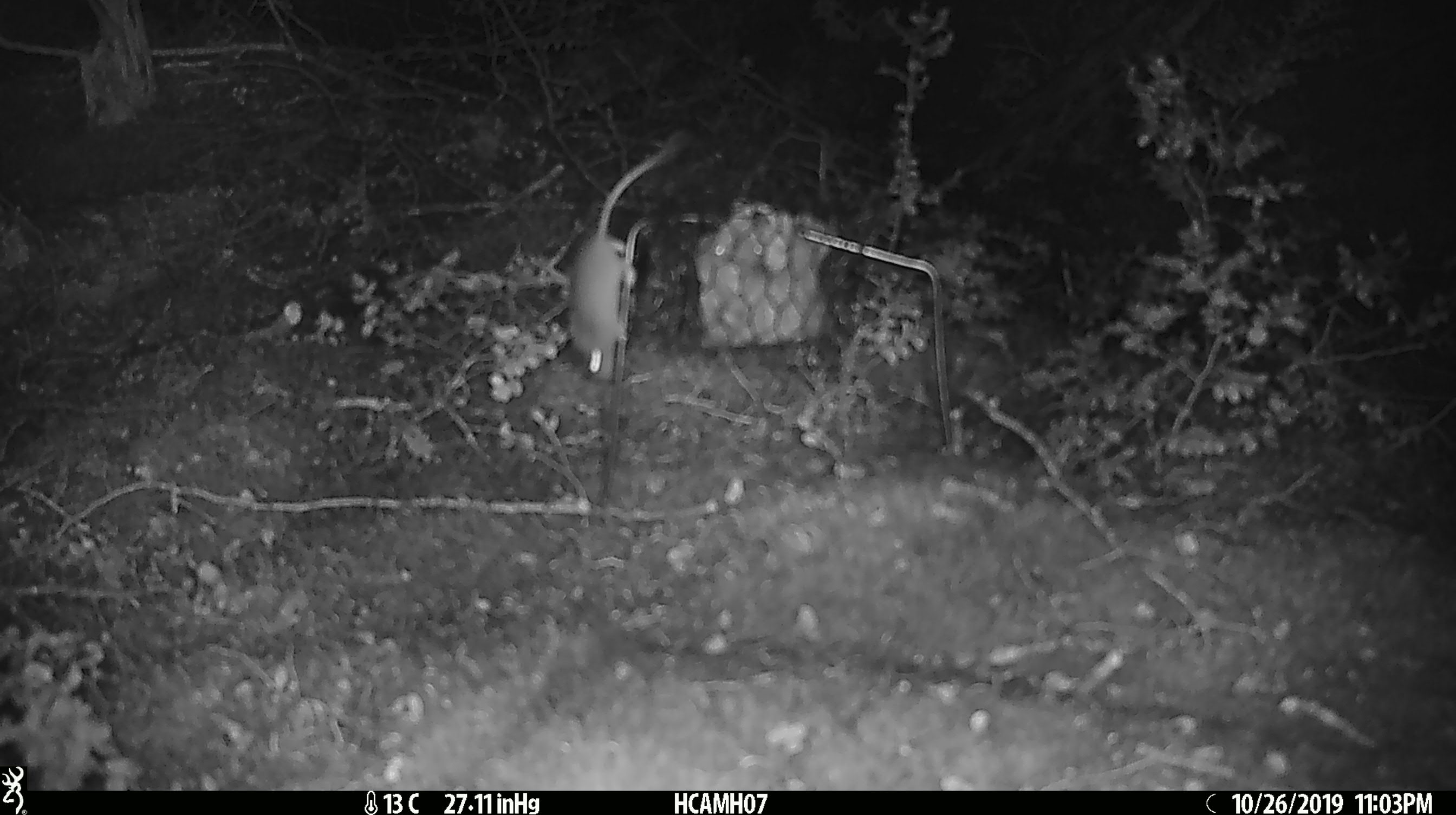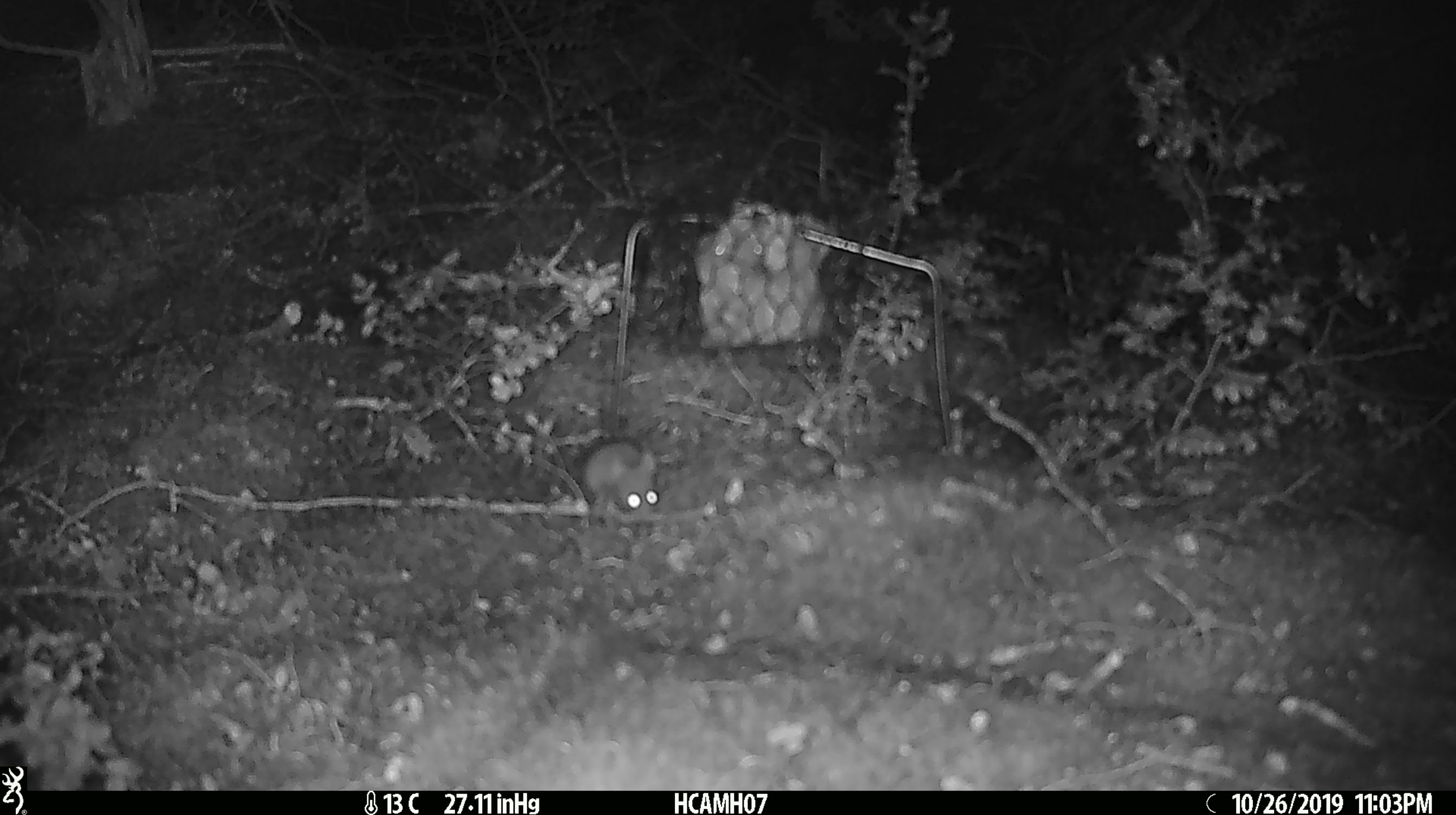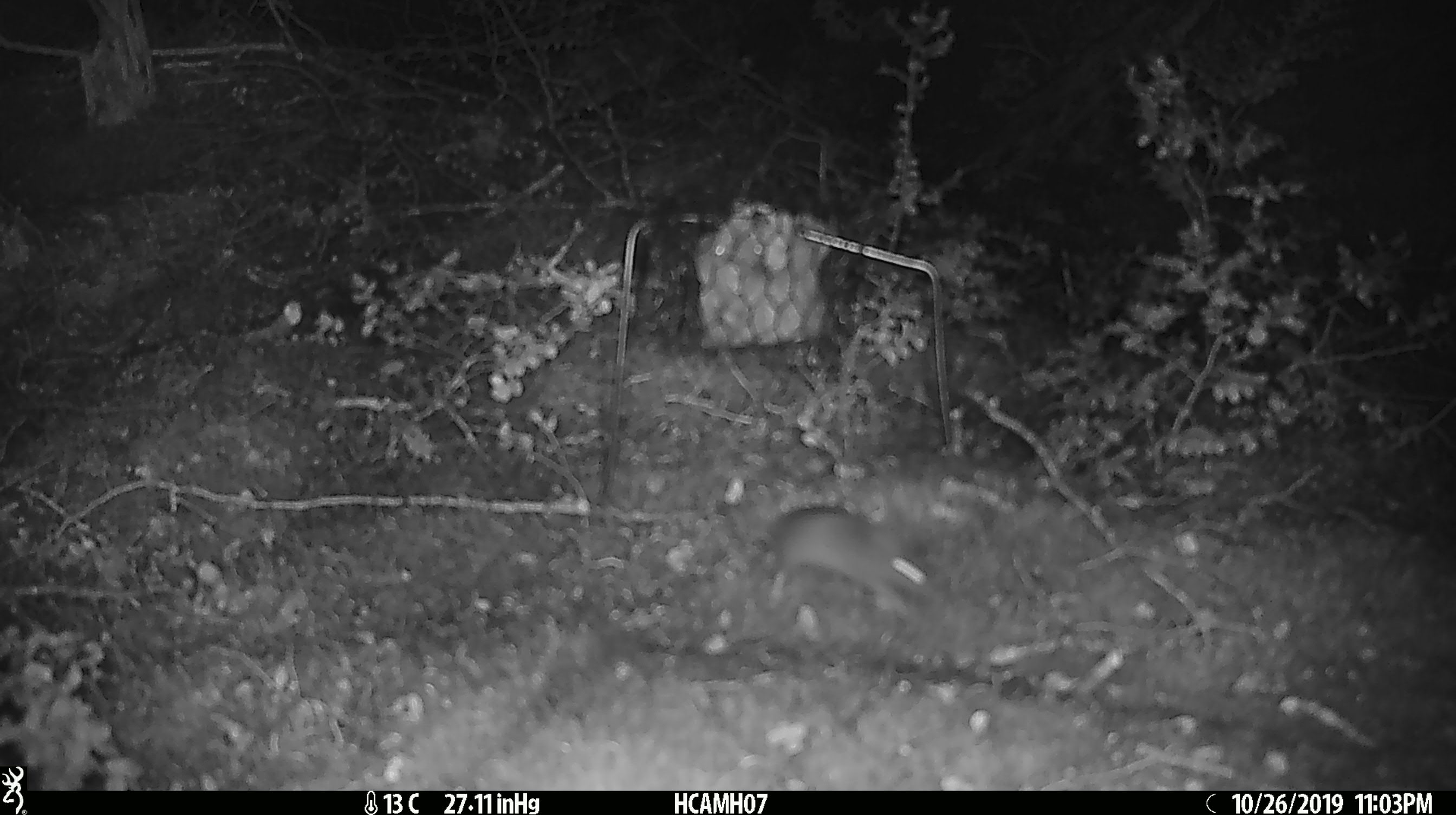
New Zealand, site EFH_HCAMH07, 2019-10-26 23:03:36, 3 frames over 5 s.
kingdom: Animalia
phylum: Chordata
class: Mammalia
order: Rodentia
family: Muridae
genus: Mus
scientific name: Mus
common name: mouse